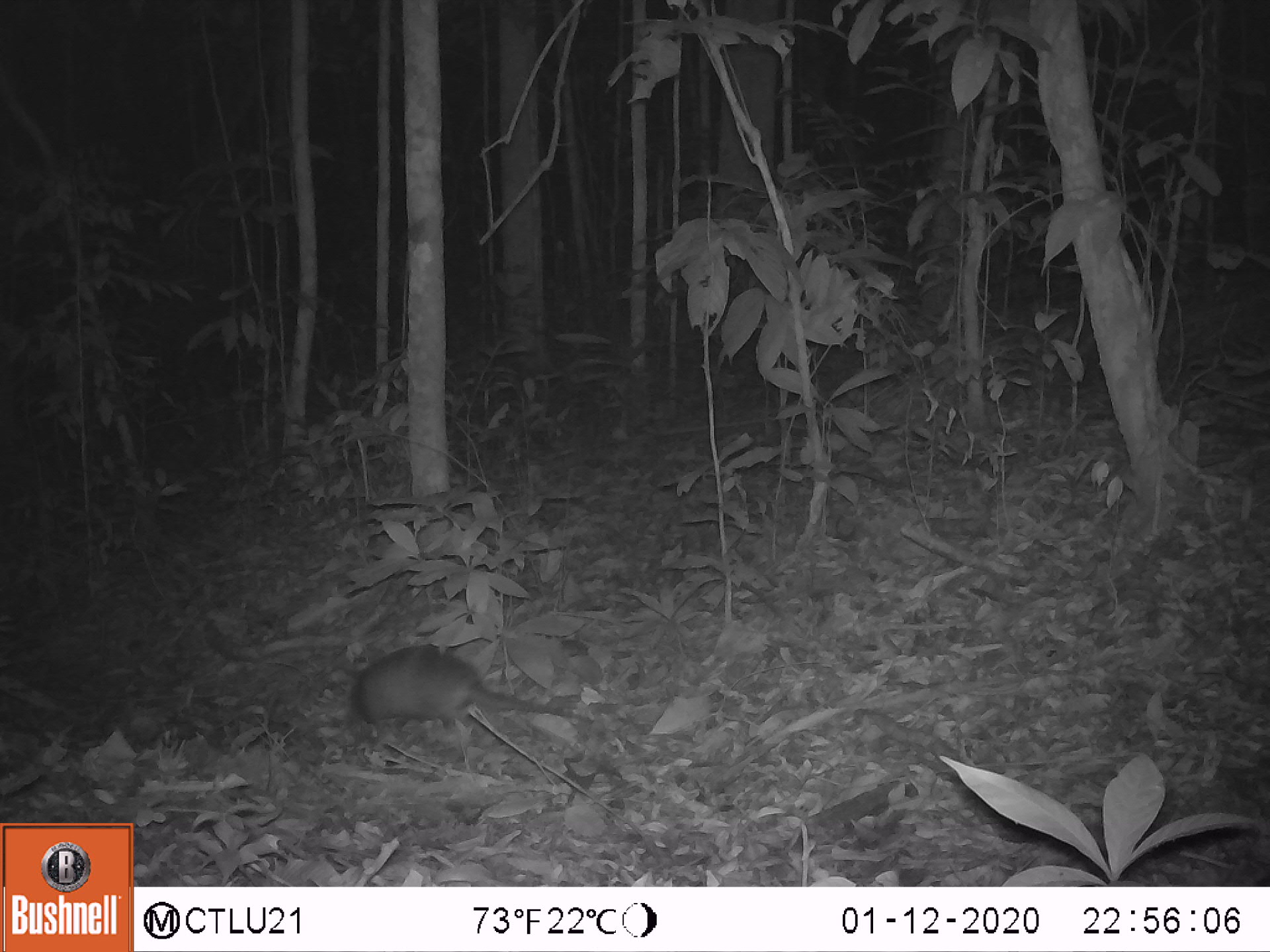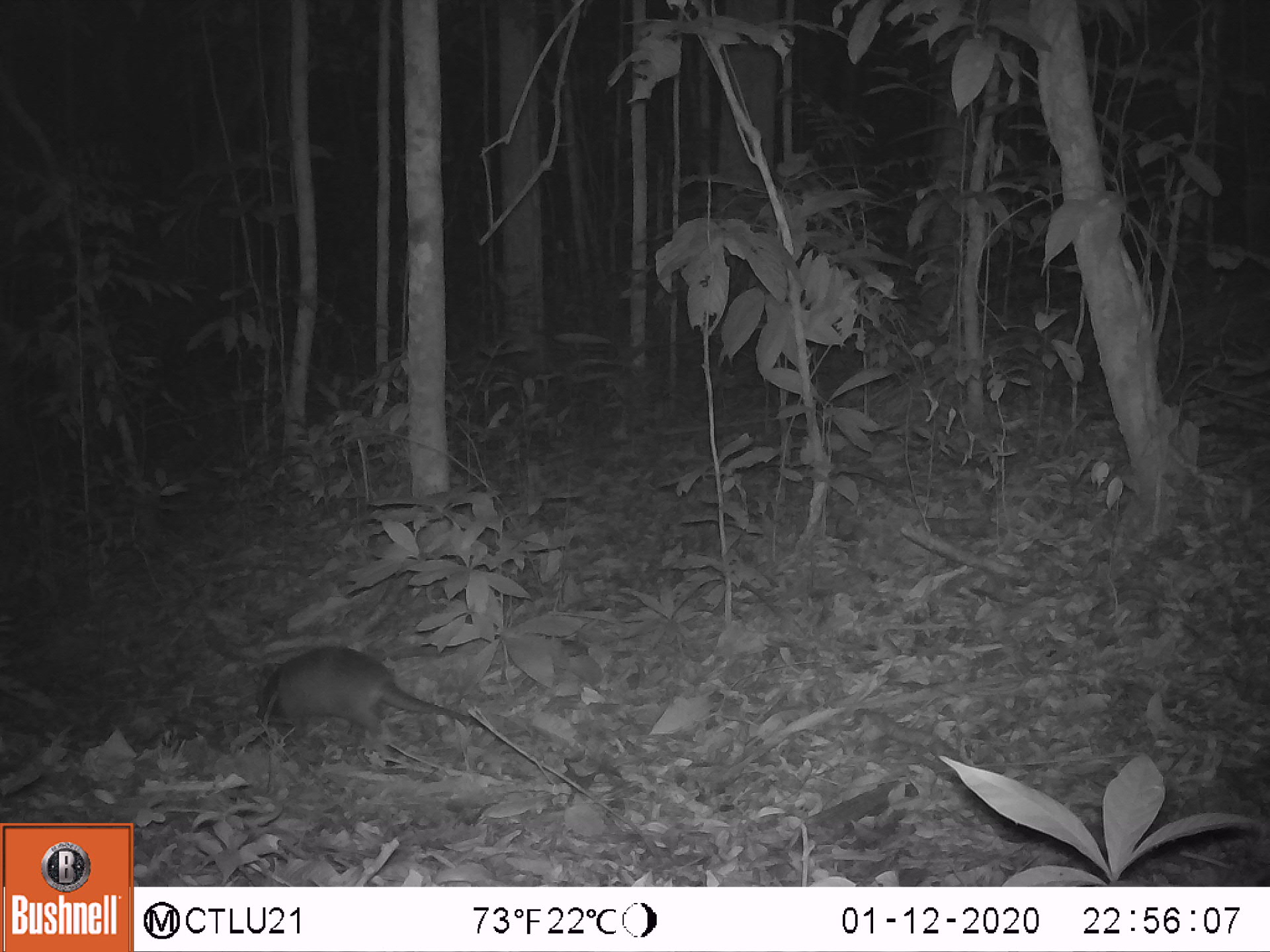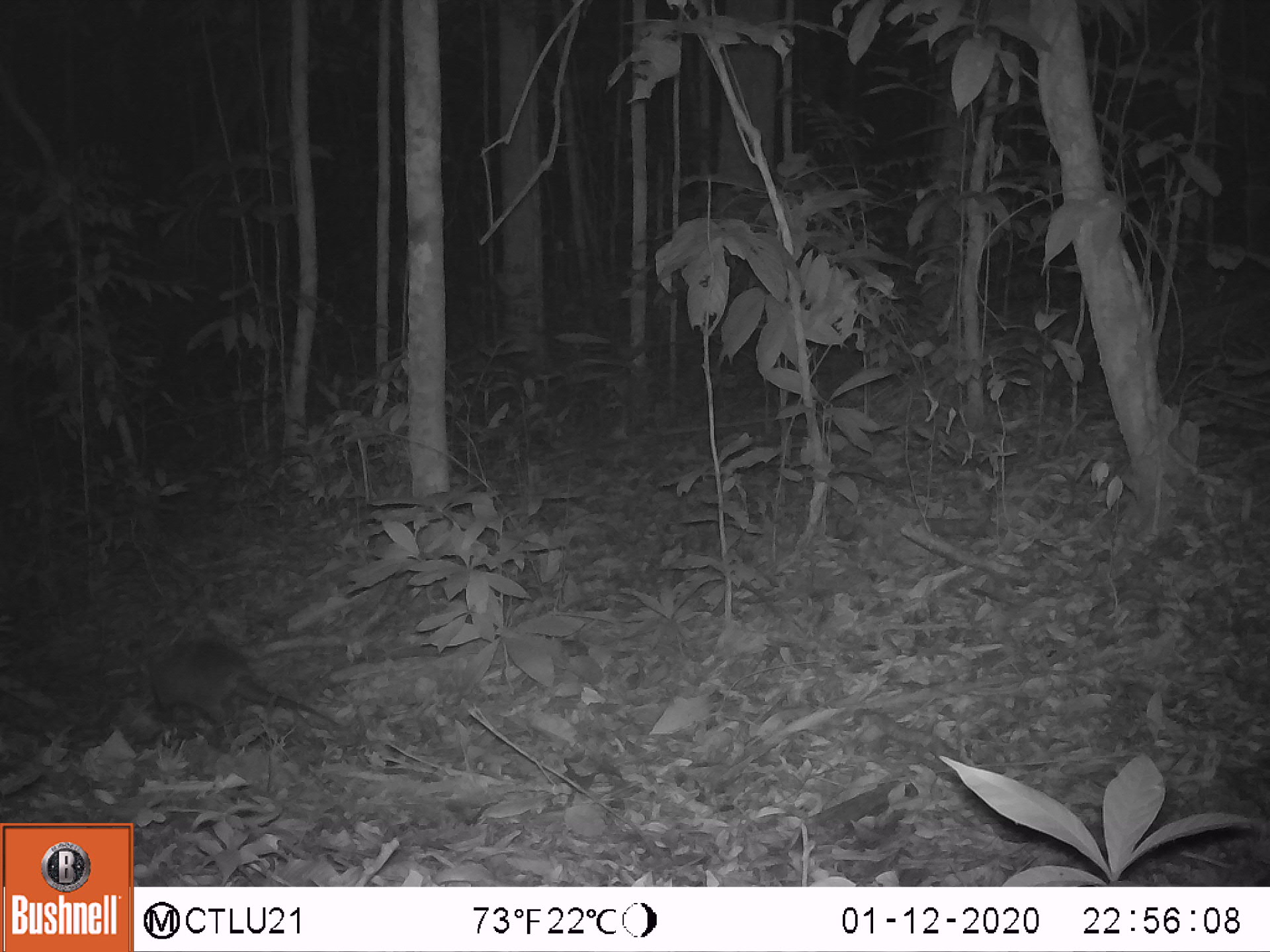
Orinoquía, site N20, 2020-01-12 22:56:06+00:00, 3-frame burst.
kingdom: Animalia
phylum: Chordata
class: Mammalia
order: Cingulata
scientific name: Cingulata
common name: armadillo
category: unknown armadillo